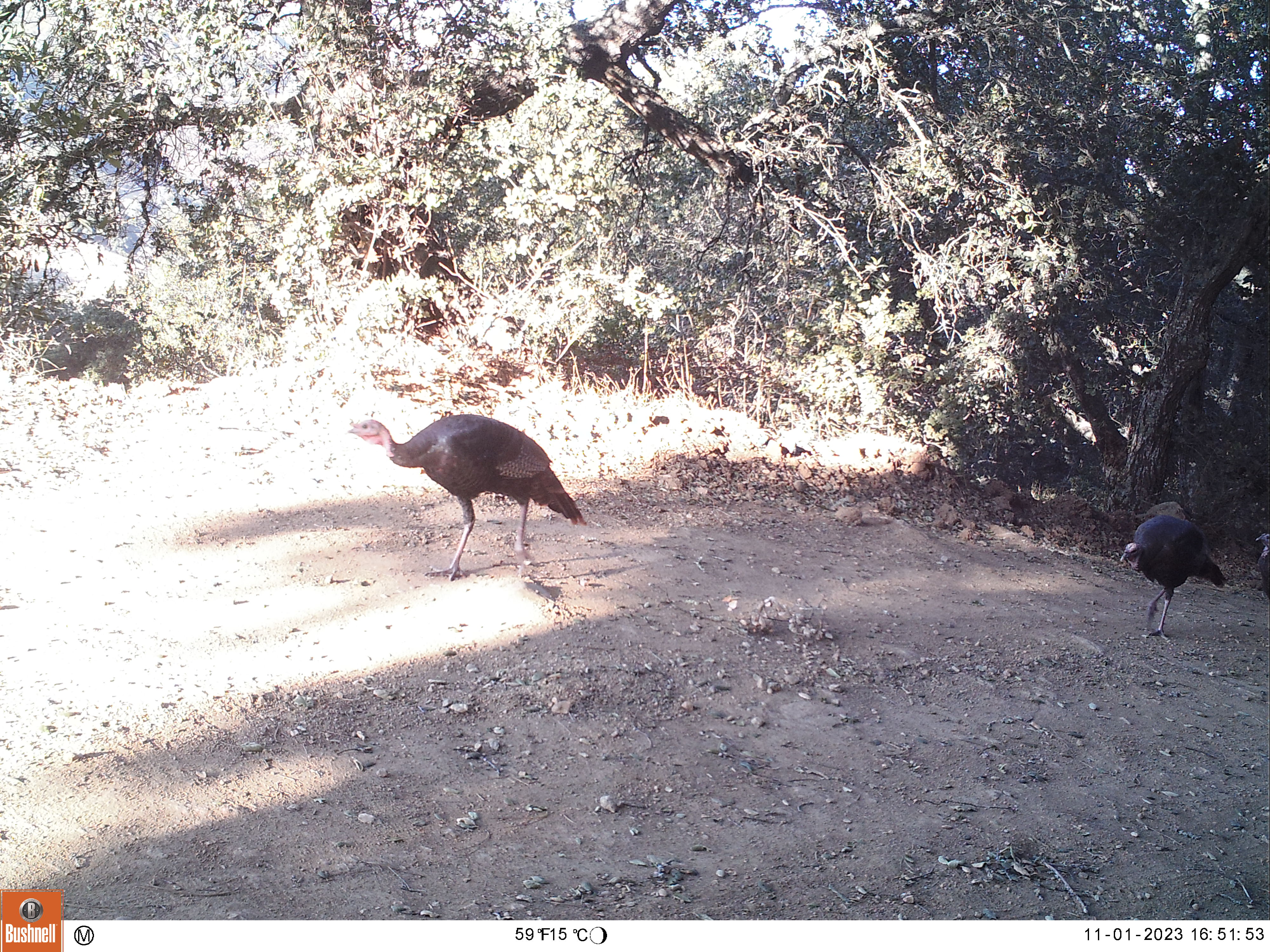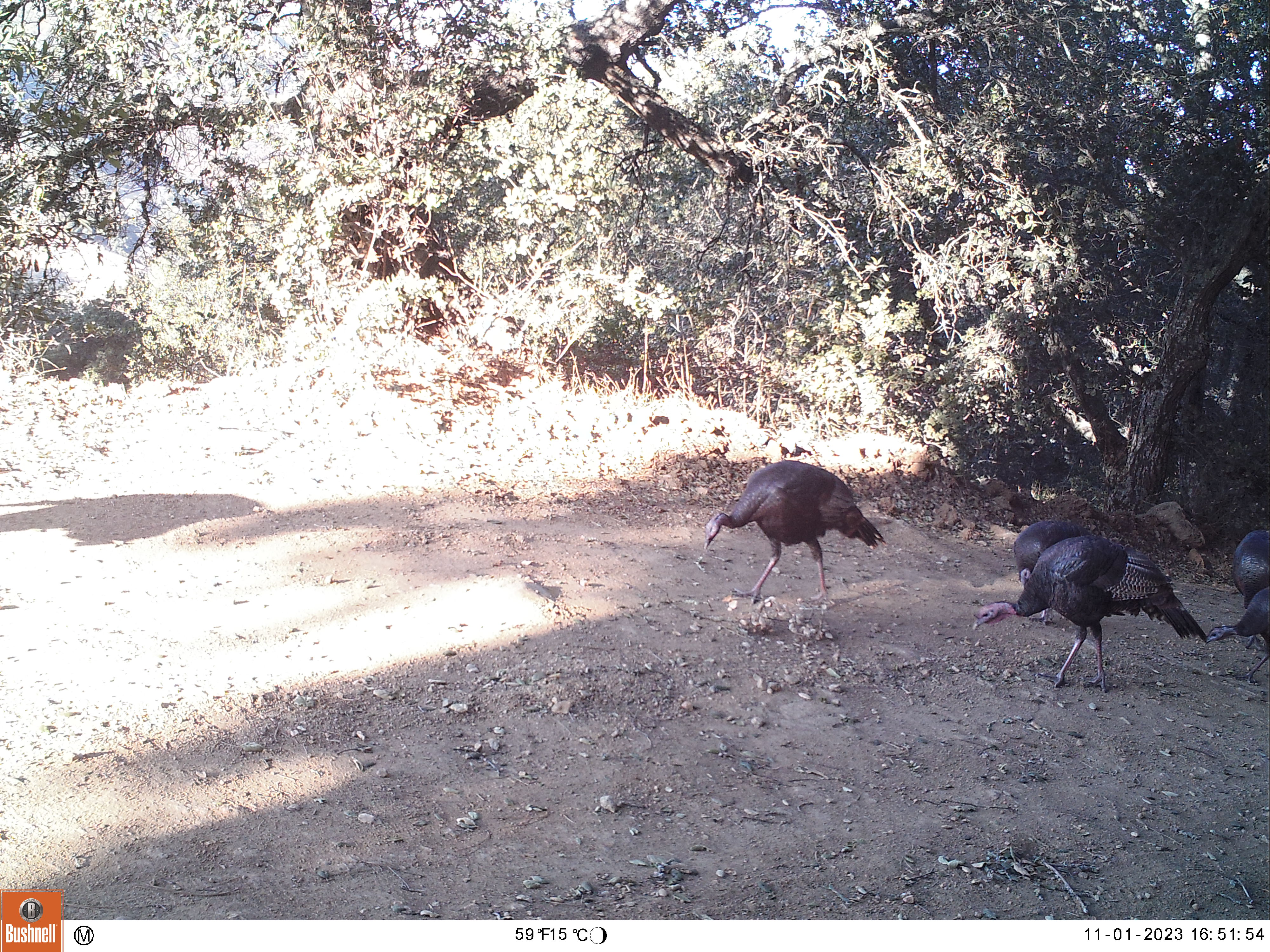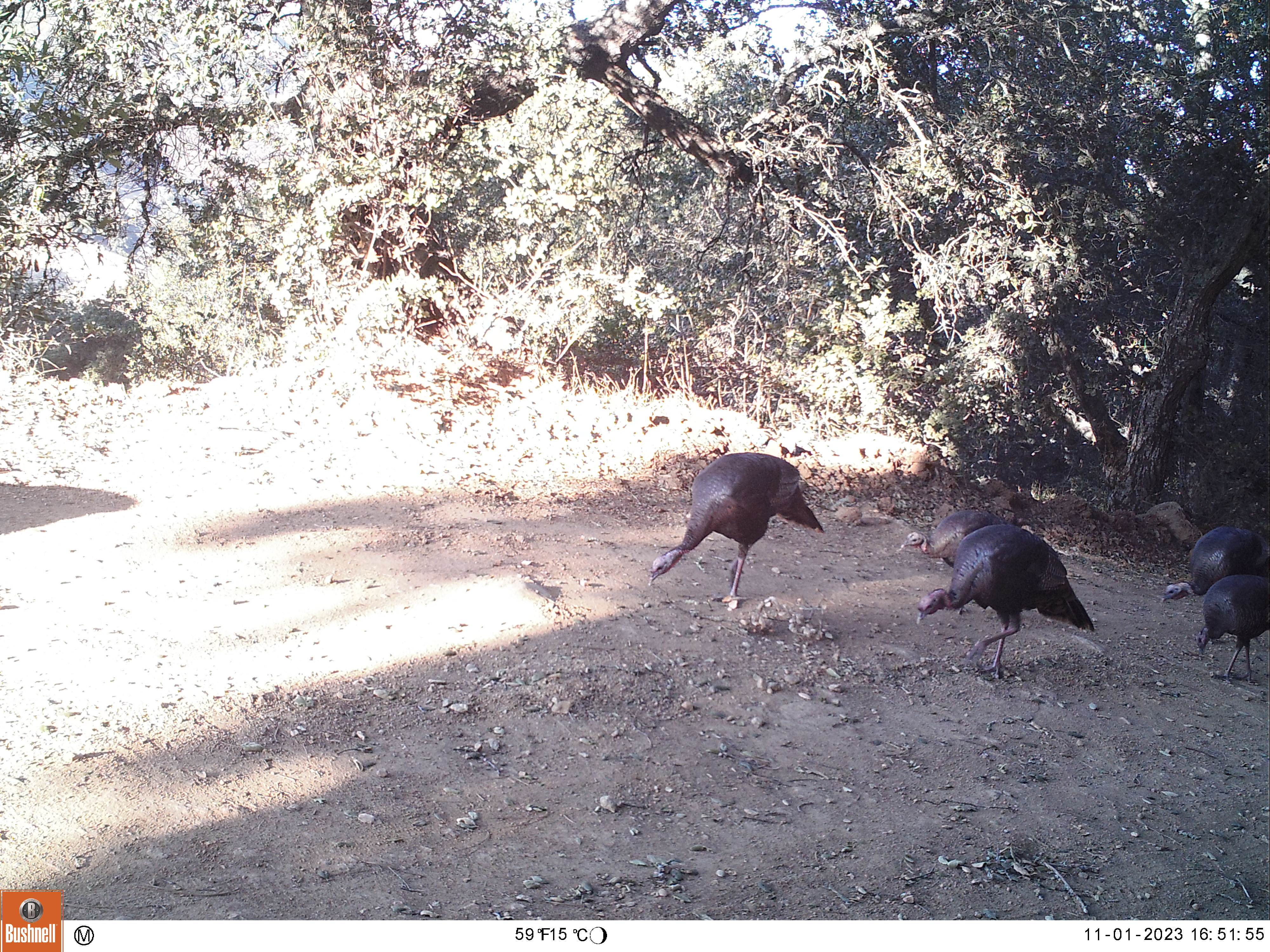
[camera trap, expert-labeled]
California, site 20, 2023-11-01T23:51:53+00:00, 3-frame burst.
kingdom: Animalia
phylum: Chordata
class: Aves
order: Galliformes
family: Phasianidae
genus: Meleagris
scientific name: Meleagris gallopavo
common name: turkey